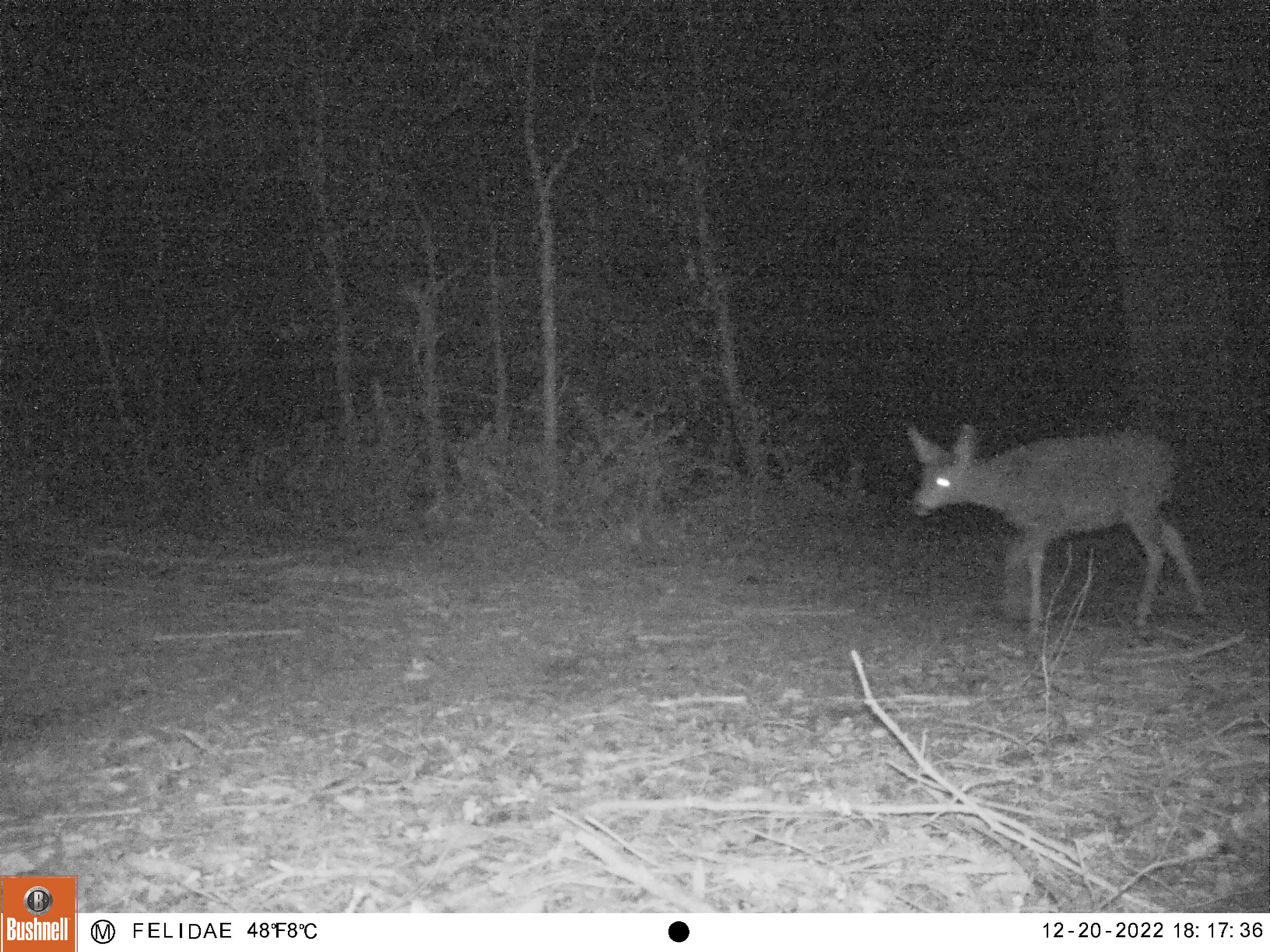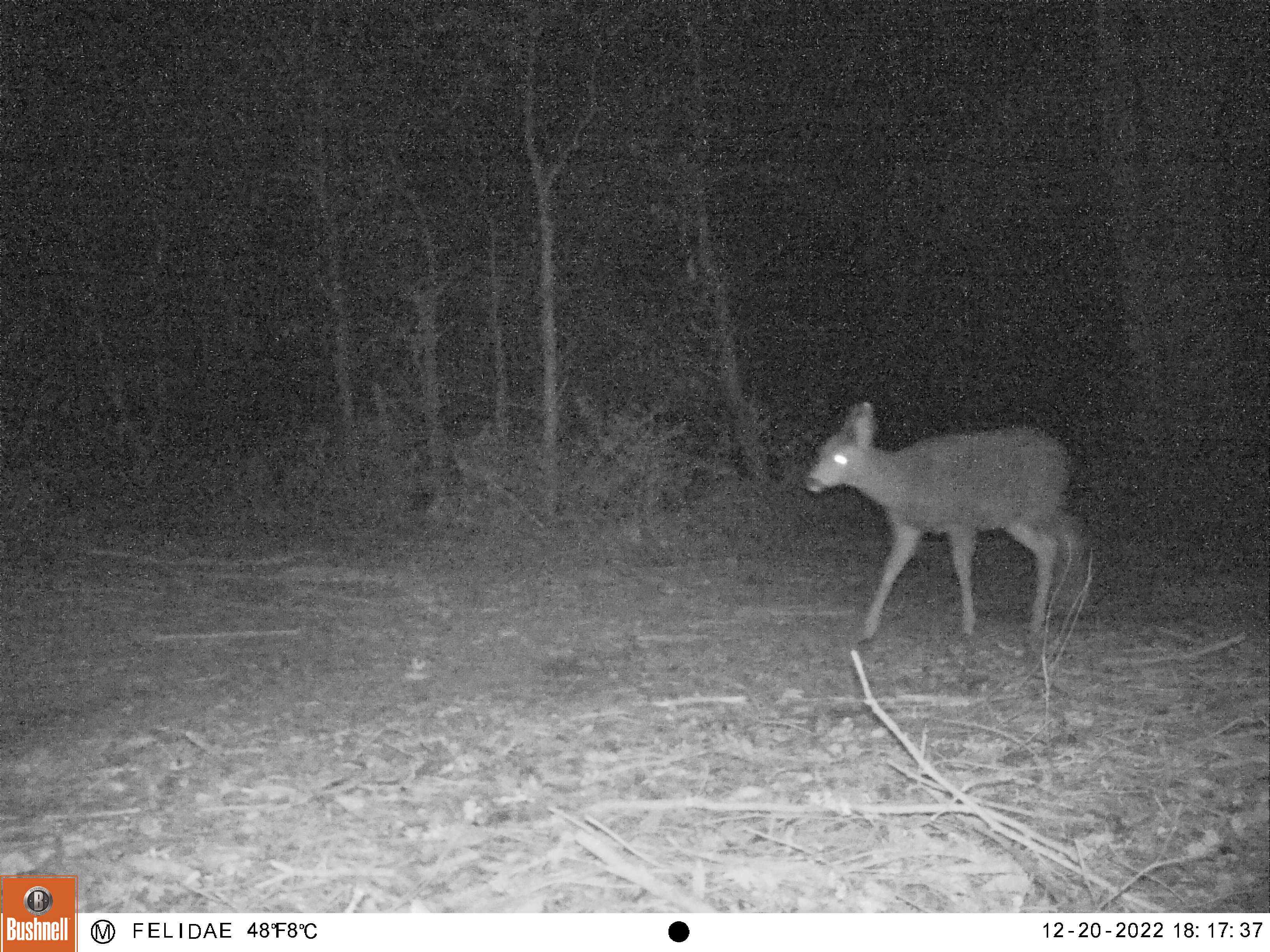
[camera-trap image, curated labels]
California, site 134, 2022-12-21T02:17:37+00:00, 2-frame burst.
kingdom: Animalia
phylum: Chordata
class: Mammalia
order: Artiodactyla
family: Cervidae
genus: Odocoileus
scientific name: Odocoileus hemionus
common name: mule deer